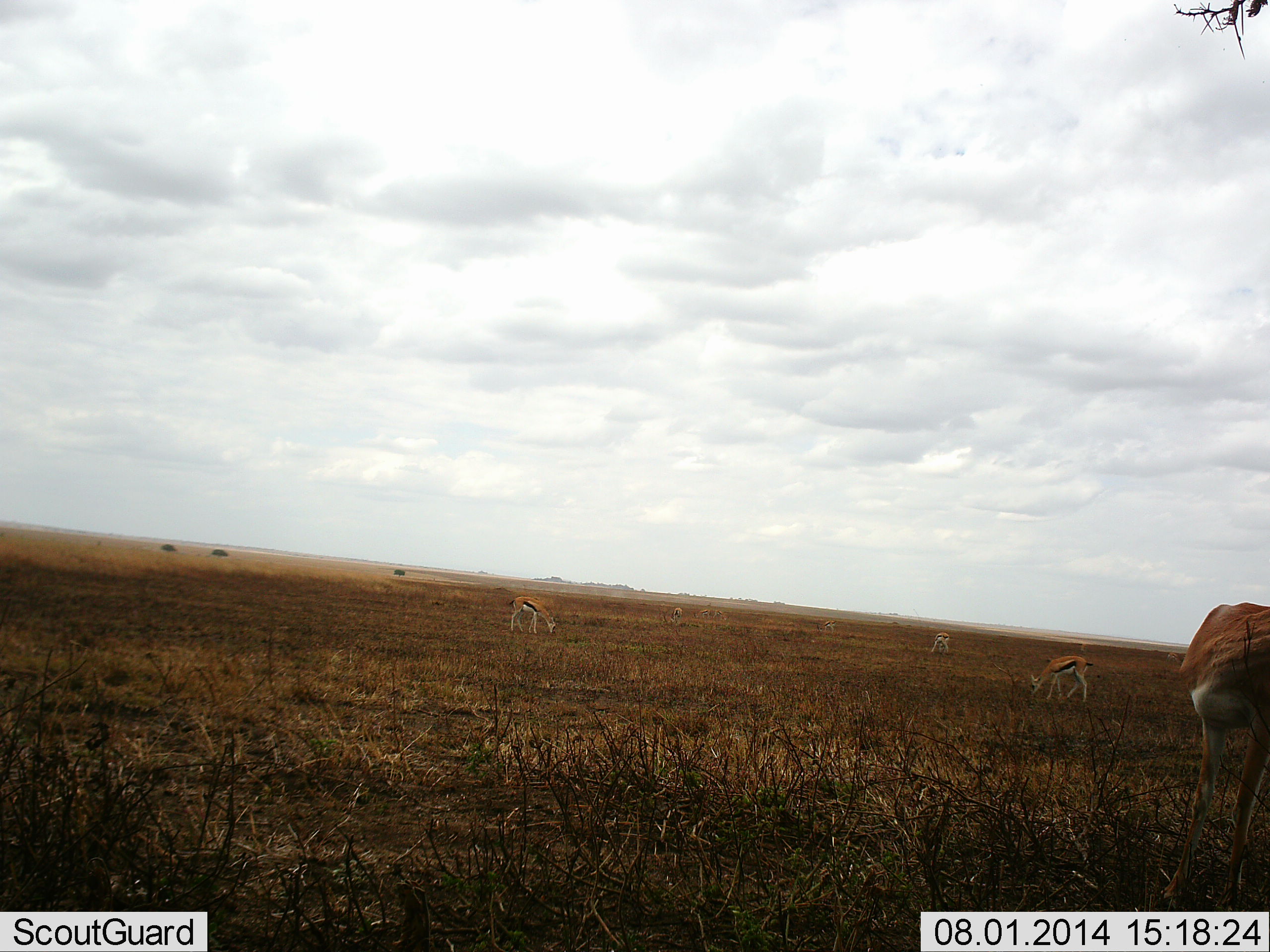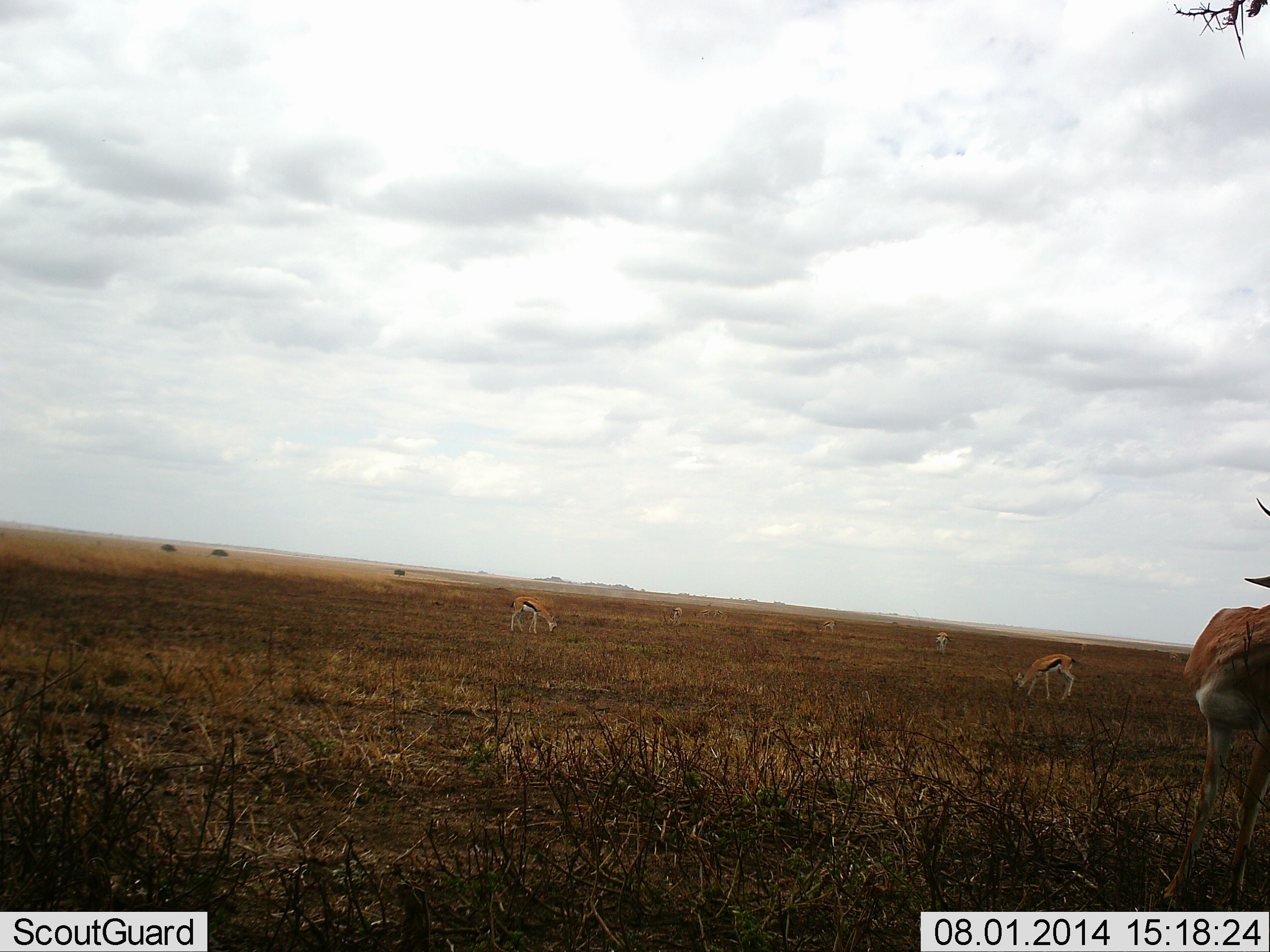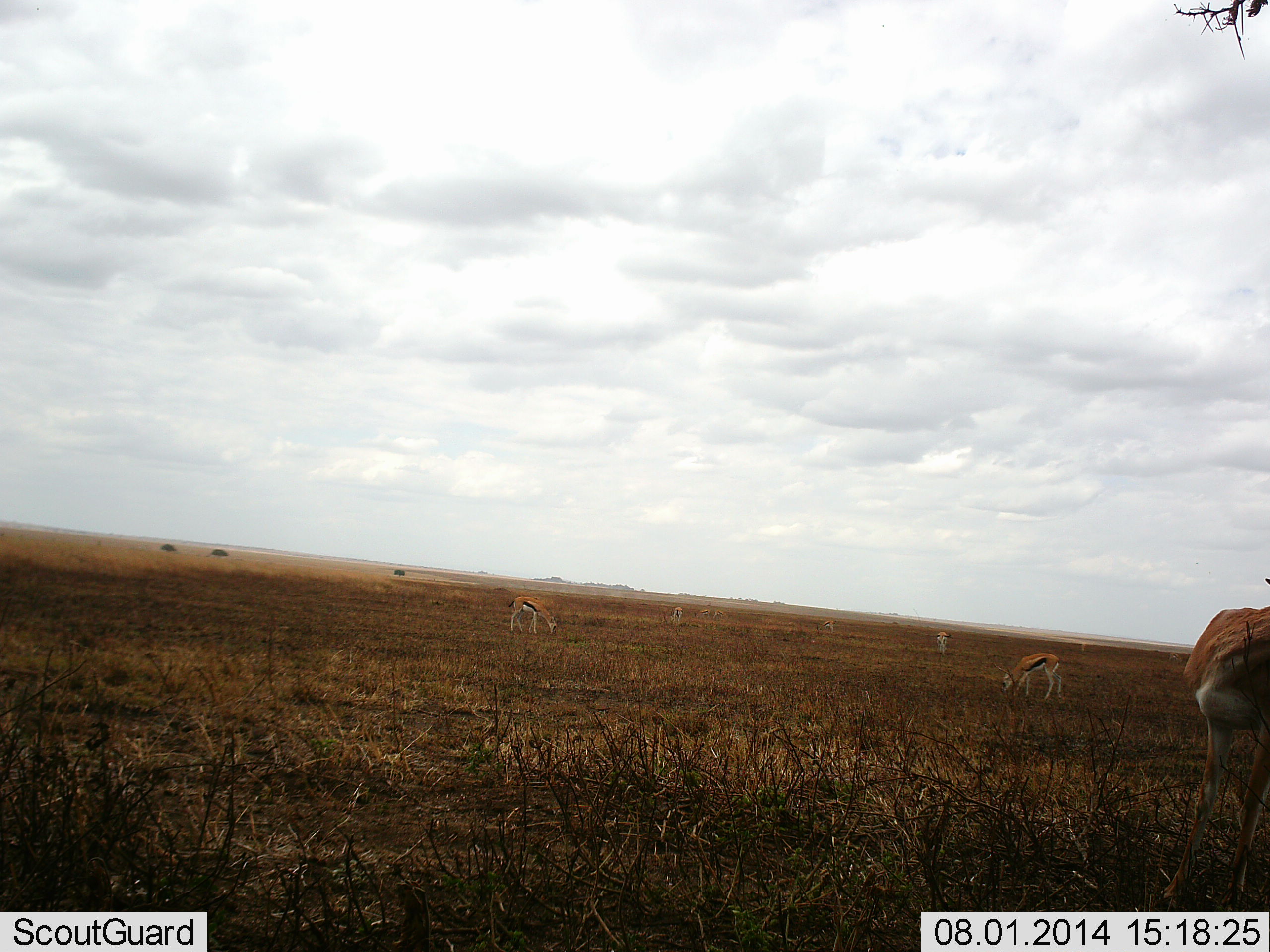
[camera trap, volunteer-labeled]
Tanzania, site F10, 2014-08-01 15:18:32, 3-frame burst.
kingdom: Animalia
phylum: Chordata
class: Mammalia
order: Artiodactyla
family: Bovidae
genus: Eudorcas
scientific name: Eudorcas thomsonii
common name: thomson's gazelle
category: gazellethomsons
Gazellethomsons (thomson's gazelle) (Eudorcas thomsonii), count 6. Behavior (volunteer vote fractions): standing 55%, resting 9%, moving 9%, interacting 0%. Young present (vote fraction): 0%. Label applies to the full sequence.